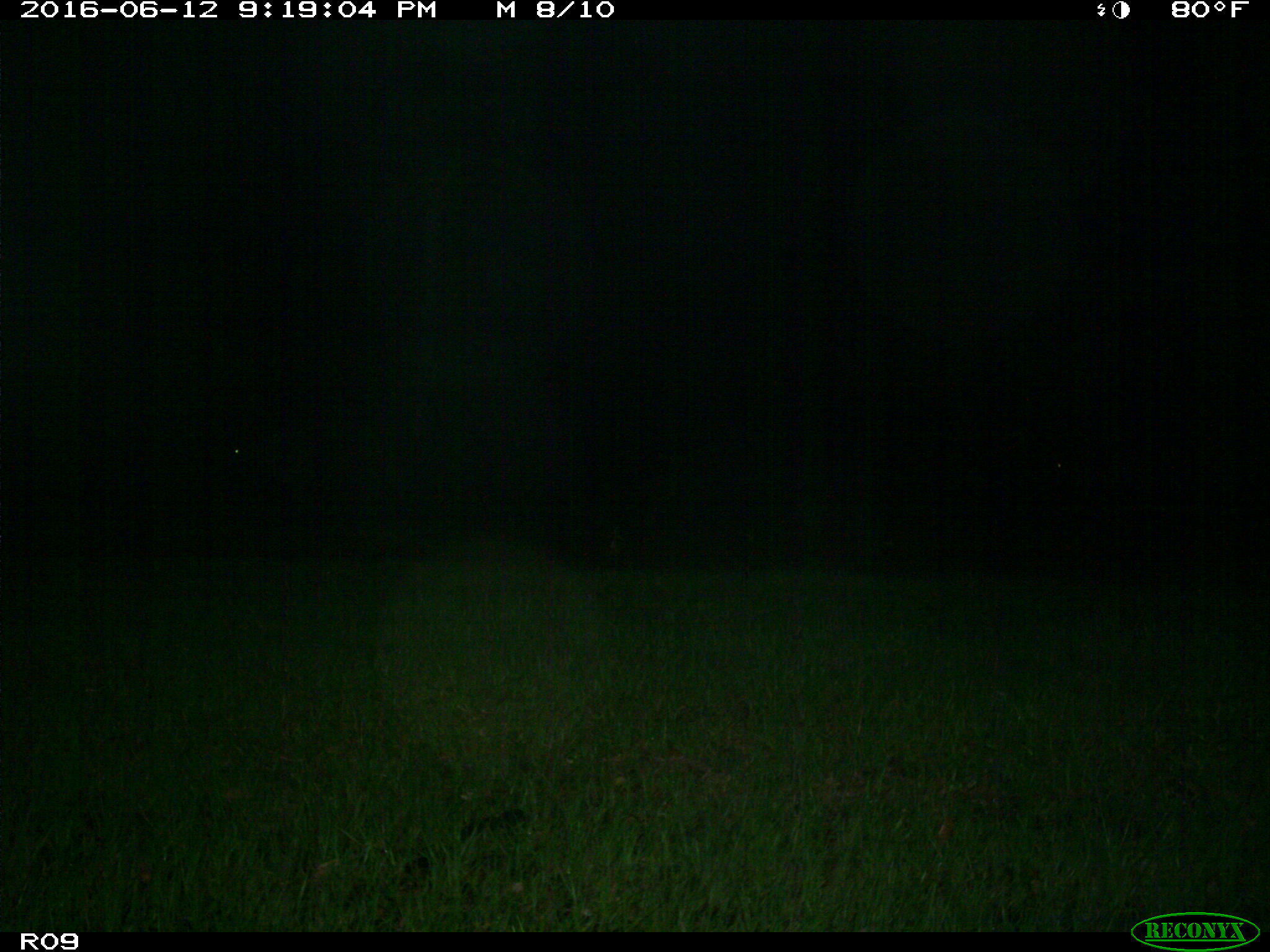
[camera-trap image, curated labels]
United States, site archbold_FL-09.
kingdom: Animalia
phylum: Chordata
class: Mammalia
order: Artiodactyla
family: Bovidae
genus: Bos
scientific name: Bos taurus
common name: domestic cow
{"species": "Bos taurus (domestic cow)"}